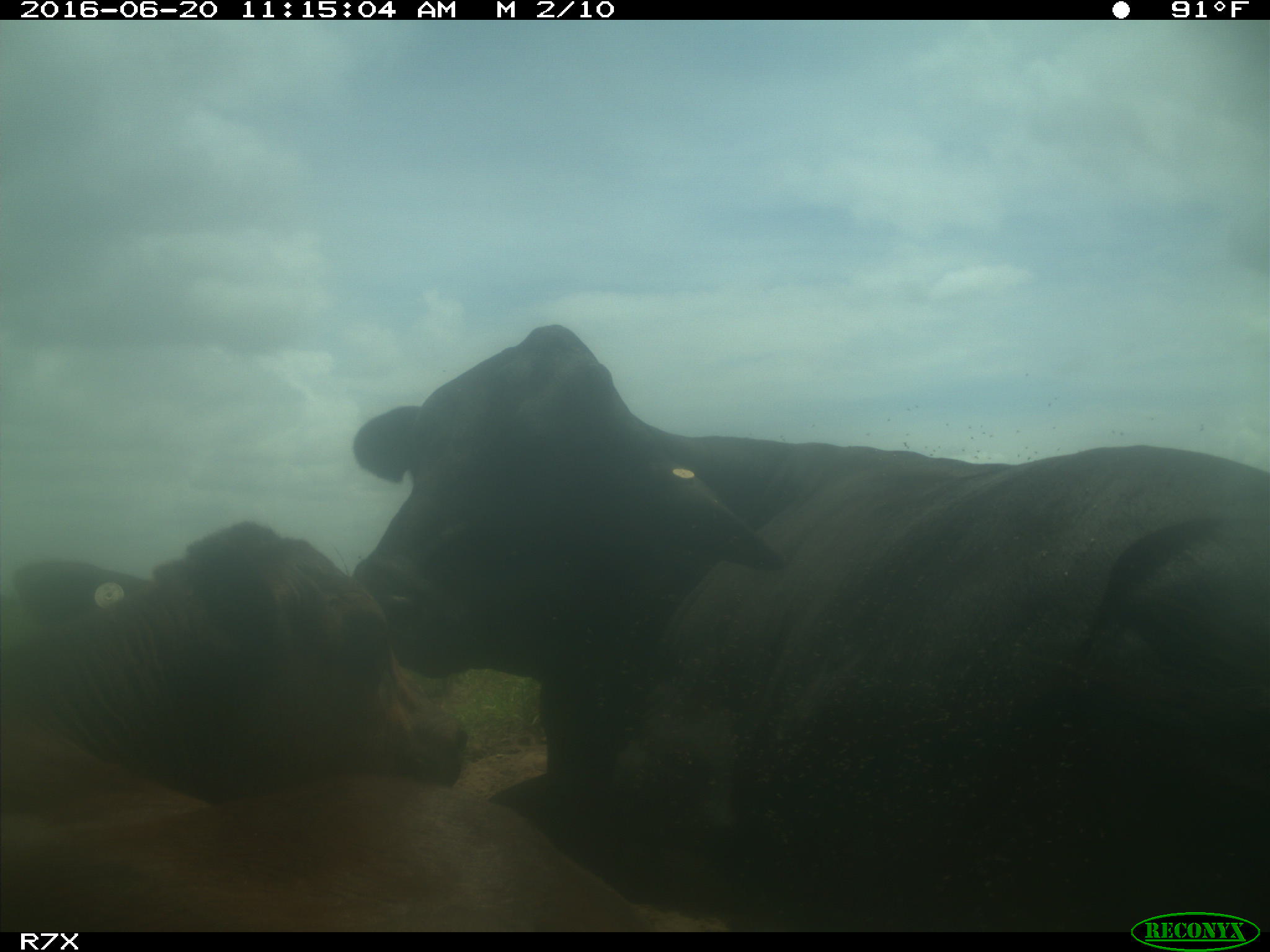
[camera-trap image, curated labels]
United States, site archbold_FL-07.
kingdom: Animalia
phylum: Chordata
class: Mammalia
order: Artiodactyla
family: Bovidae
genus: Bos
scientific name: Bos taurus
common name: domestic cow